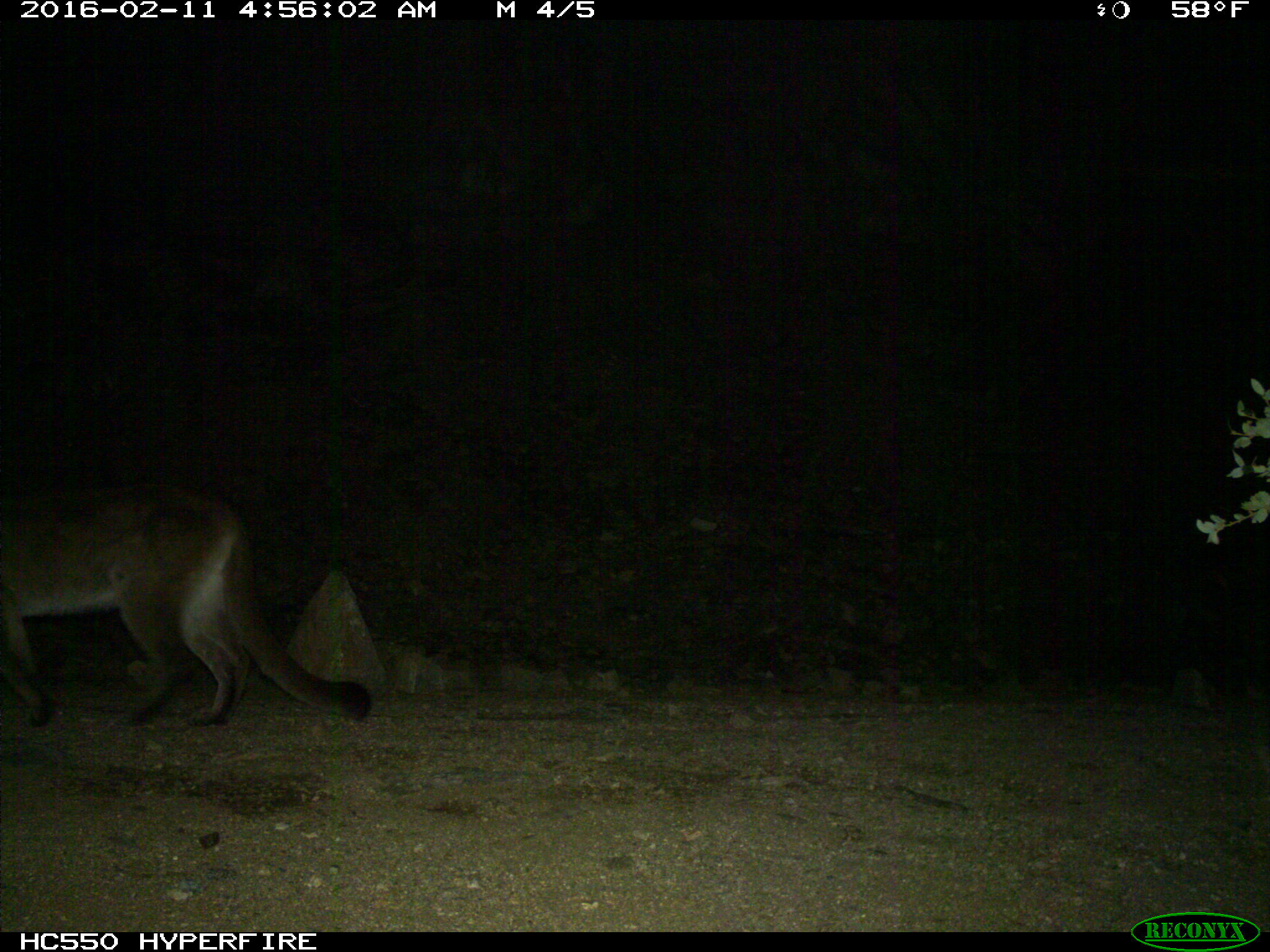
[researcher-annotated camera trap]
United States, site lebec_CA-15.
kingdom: Animalia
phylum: Chordata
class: Mammalia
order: Carnivora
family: Felidae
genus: Puma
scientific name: Puma concolor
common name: mountain lion